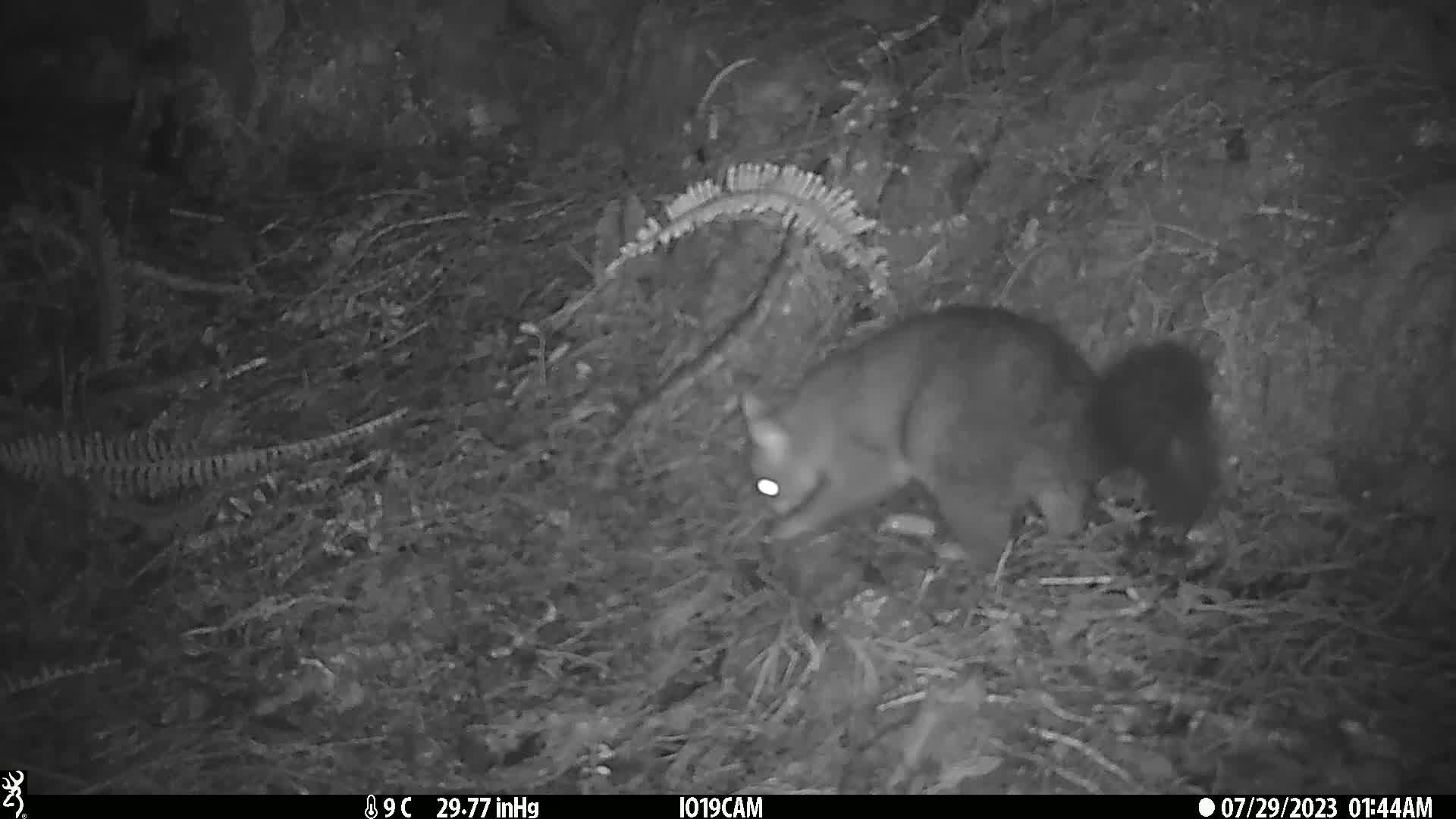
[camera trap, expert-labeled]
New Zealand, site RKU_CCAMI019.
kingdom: Animalia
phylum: Chordata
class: Mammalia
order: Diprotodontia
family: Phalangeridae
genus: Trichosurus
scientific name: Trichosurus vulpecula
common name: common brushtail possum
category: possum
Possum (common brushtail possum) (Trichosurus vulpecula).